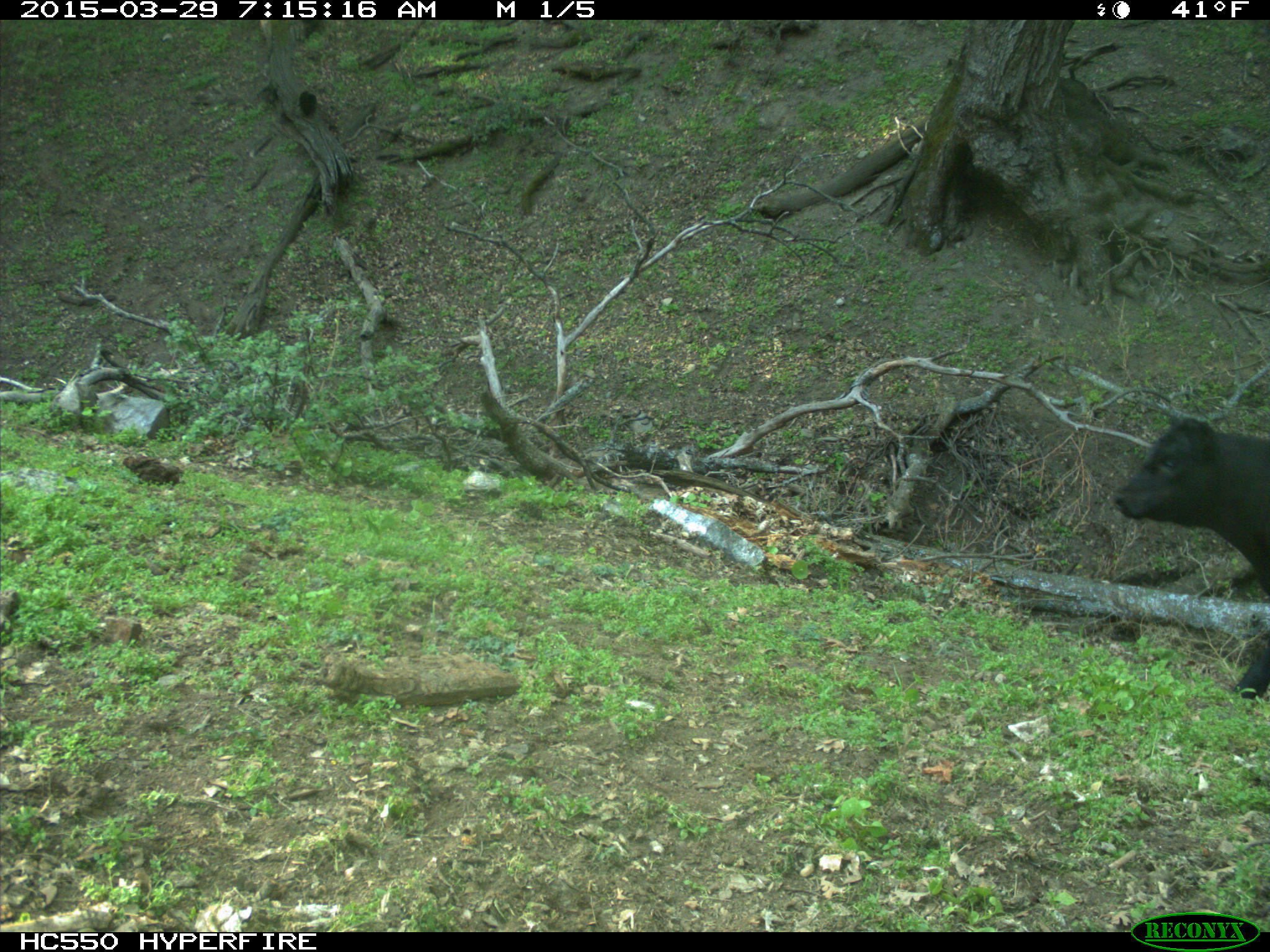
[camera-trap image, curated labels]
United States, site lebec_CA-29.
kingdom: Animalia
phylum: Chordata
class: Mammalia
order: Artiodactyla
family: Bovidae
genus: Bos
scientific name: Bos taurus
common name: domestic cow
Bos taurus (domestic cow).